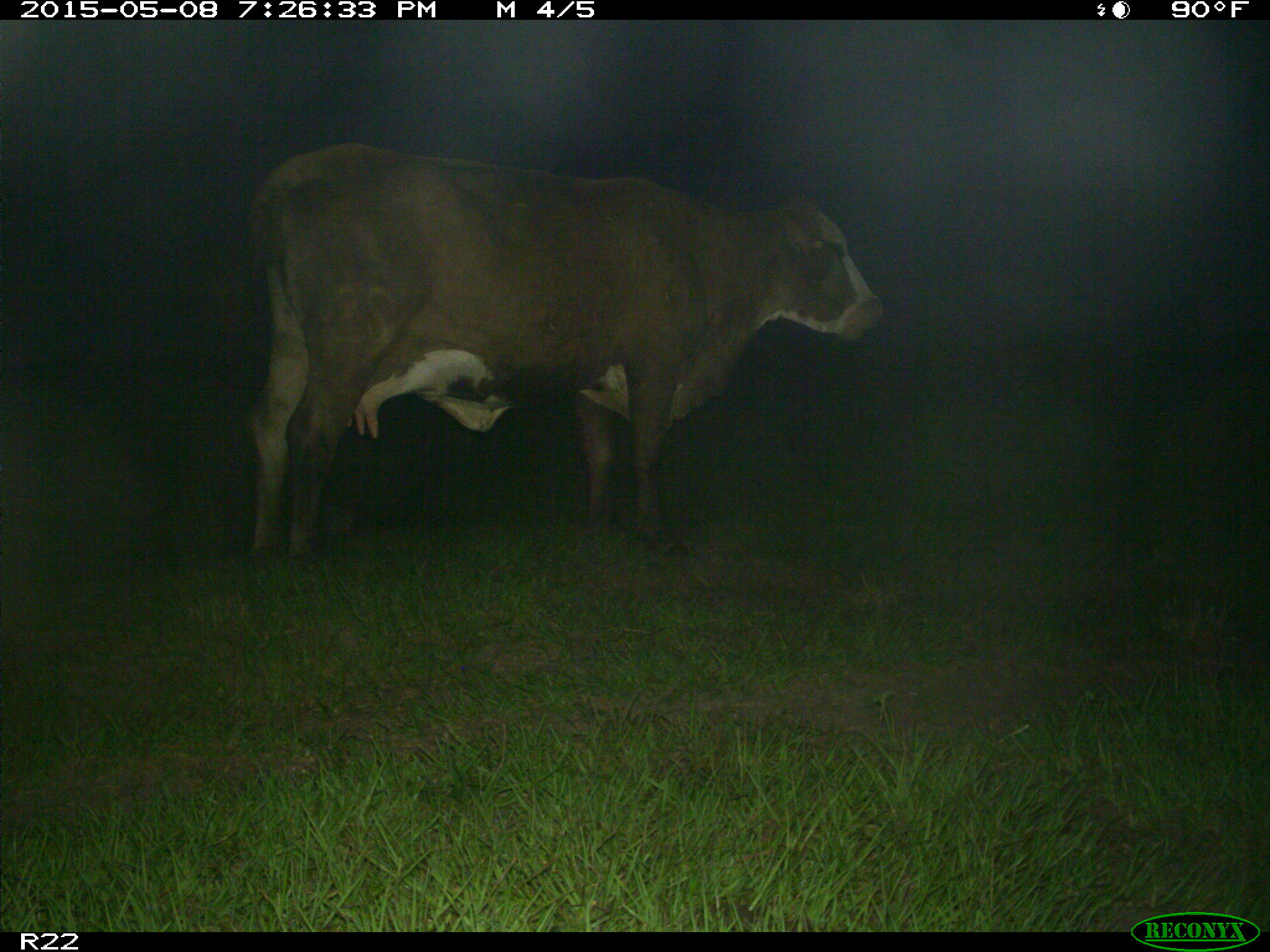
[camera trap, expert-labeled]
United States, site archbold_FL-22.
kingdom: Animalia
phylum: Chordata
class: Mammalia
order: Artiodactyla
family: Bovidae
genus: Bos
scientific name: Bos taurus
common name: domestic cow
Bos taurus (domestic cow).